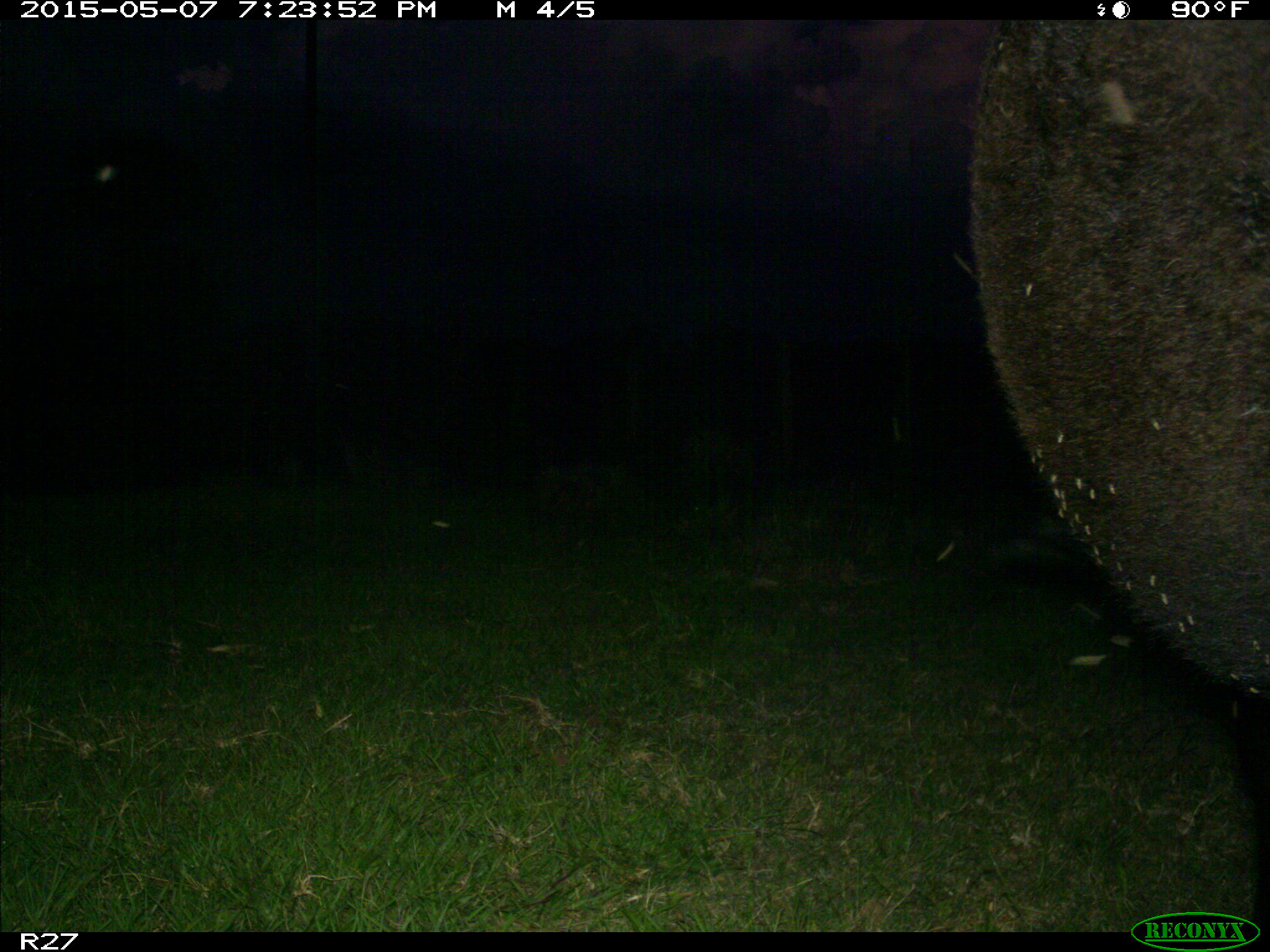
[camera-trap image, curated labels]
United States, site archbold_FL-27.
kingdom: Animalia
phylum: Chordata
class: Mammalia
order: Artiodactyla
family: Bovidae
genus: Bos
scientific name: Bos taurus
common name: domestic cow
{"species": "Bos taurus (domestic cow)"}